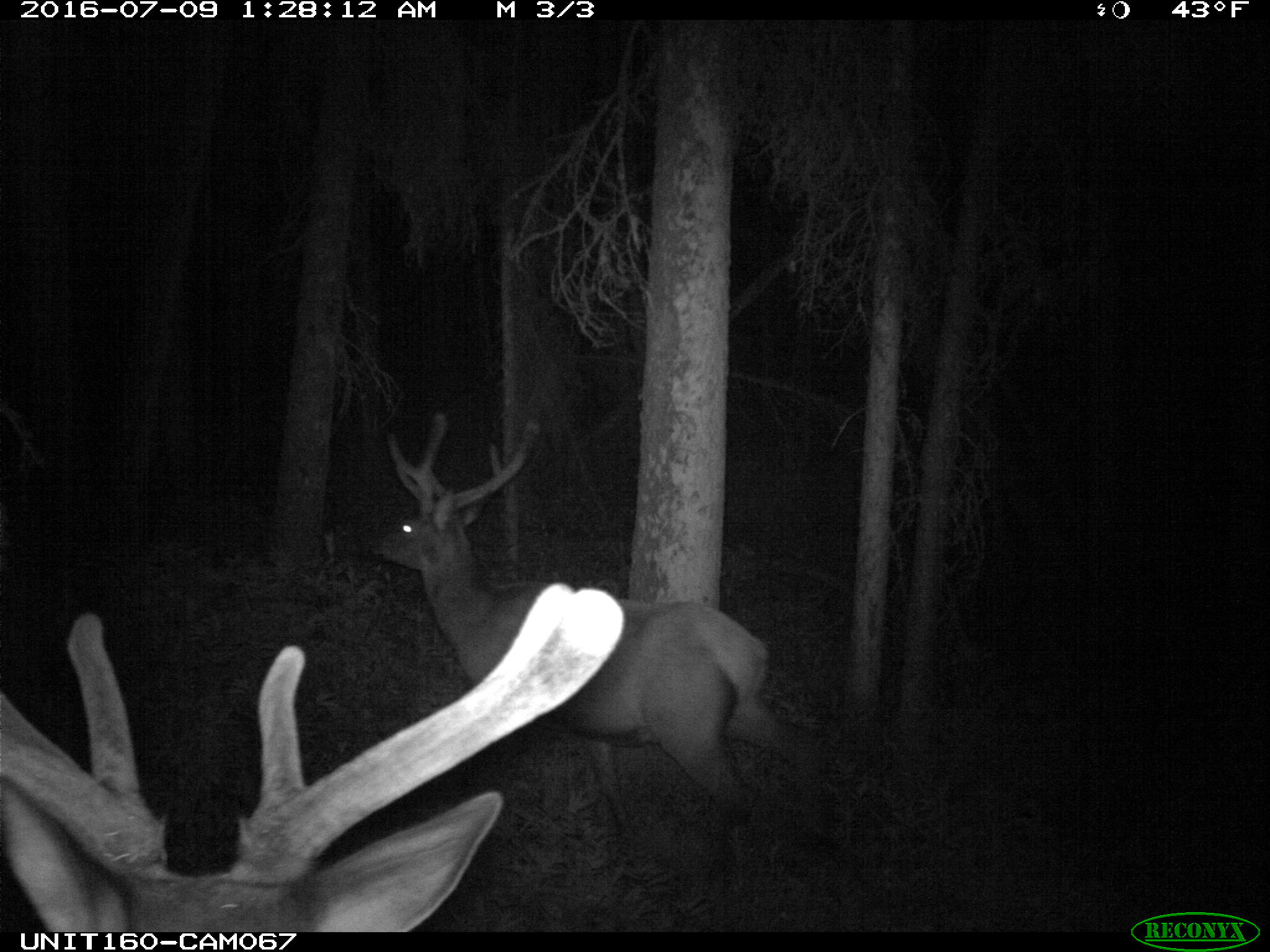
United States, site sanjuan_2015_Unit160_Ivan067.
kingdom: Animalia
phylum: Chordata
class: Mammalia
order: Artiodactyla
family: Cervidae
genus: Cervus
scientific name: Cervus elaphus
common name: red deer